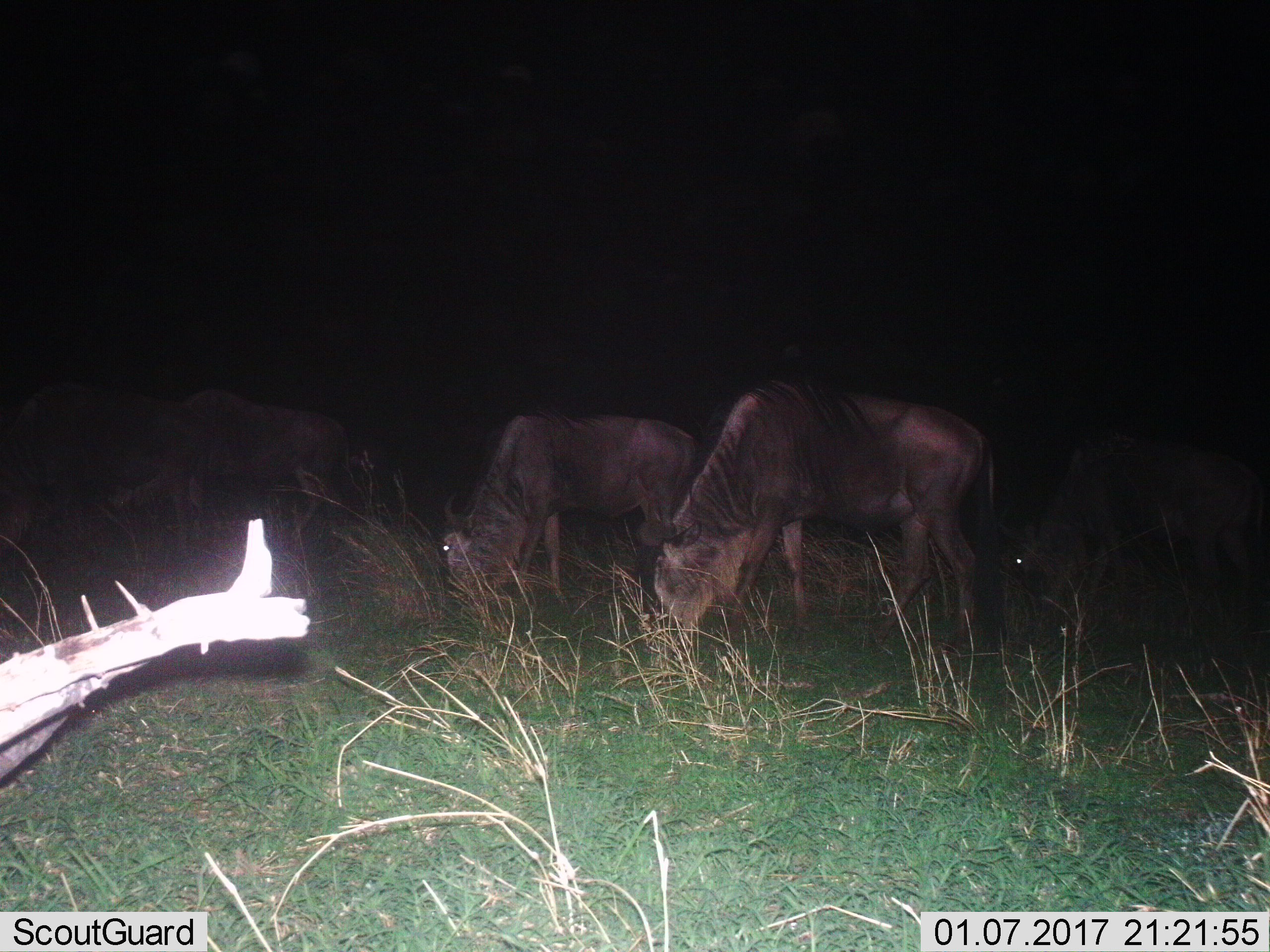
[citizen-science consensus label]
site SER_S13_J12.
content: unidentified animal